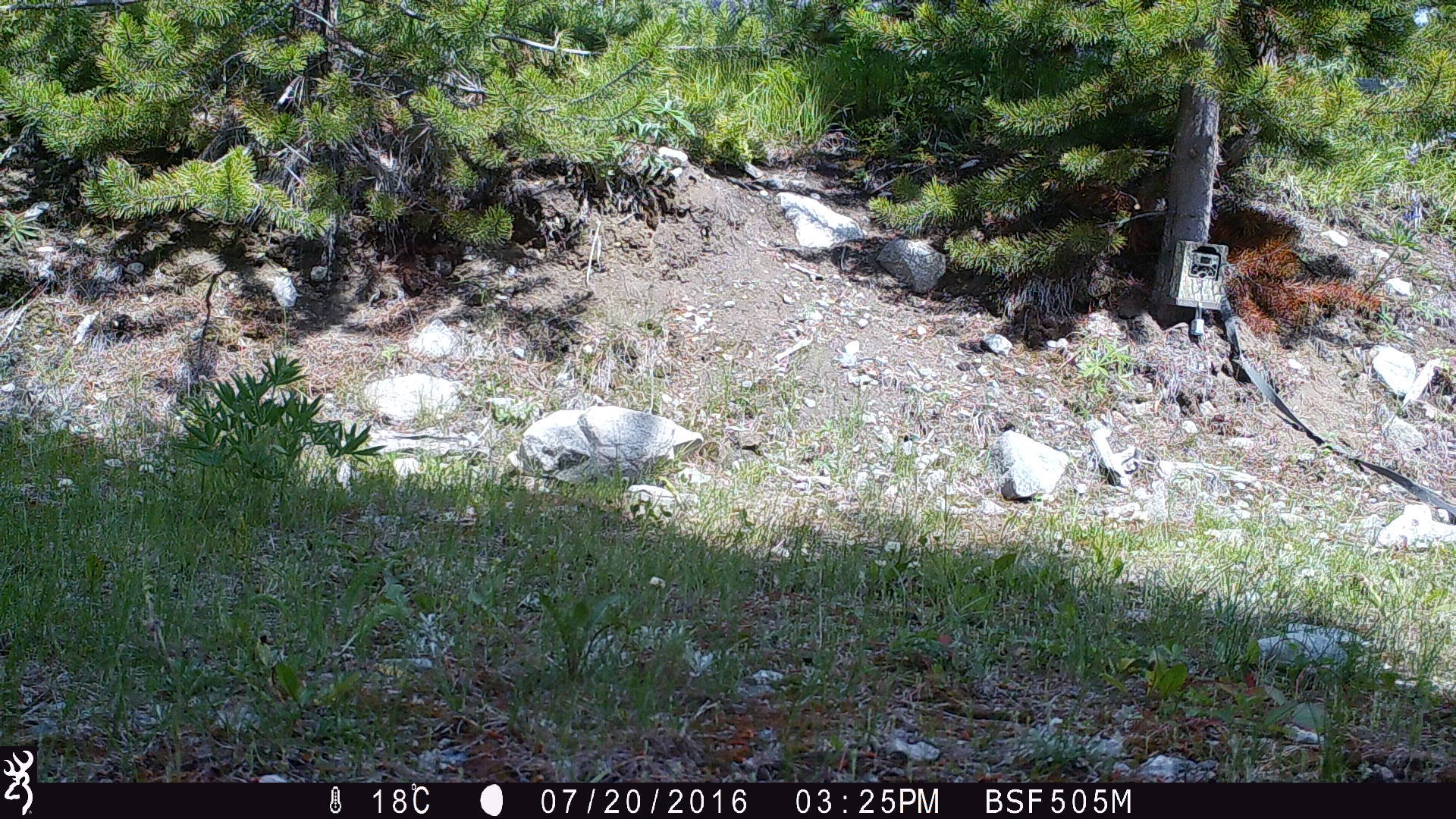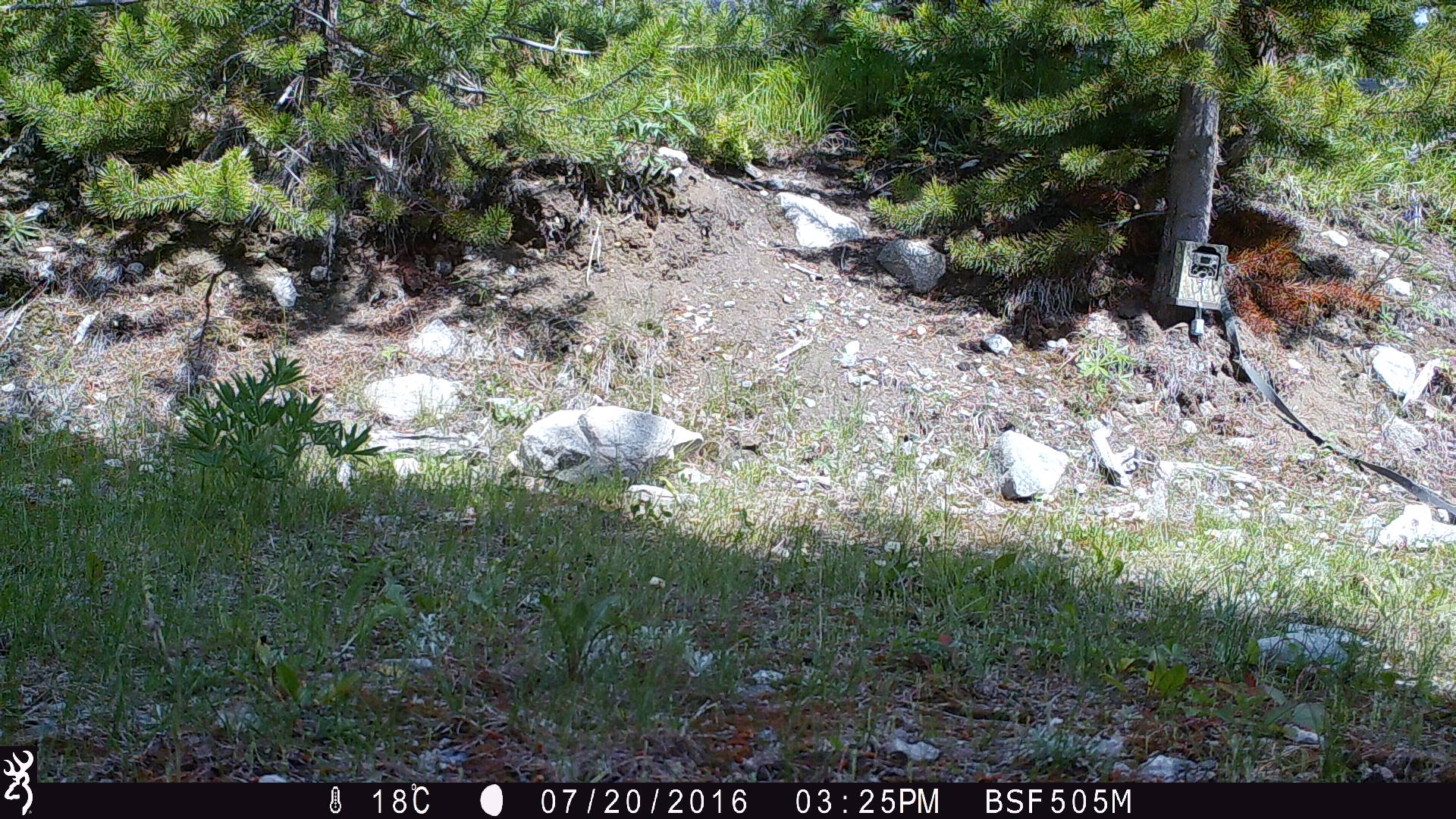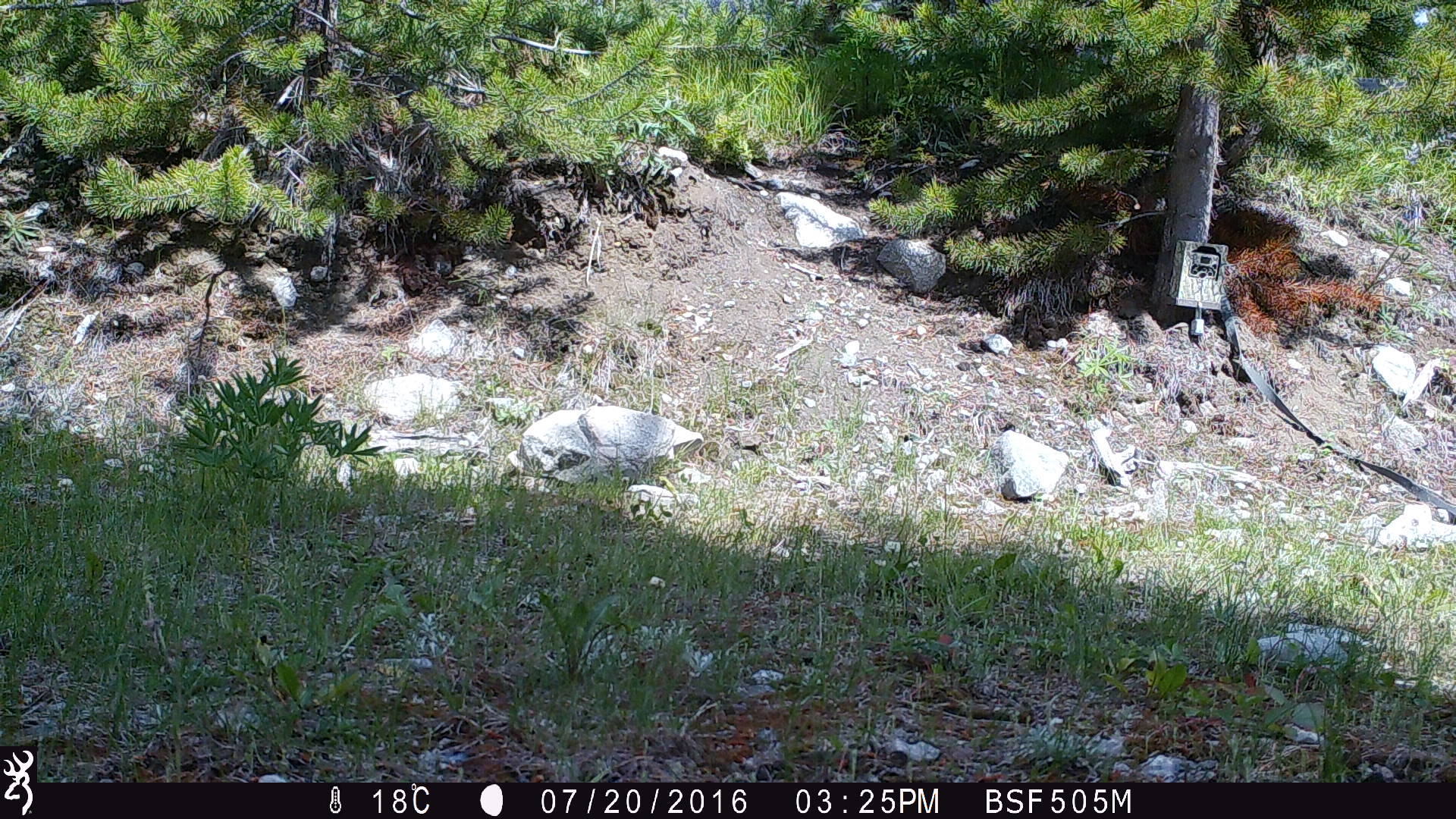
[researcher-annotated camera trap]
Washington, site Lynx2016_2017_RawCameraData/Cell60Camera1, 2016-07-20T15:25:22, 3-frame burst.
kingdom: Animalia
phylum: Chordata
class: Mammalia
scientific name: Mammalia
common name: small mammal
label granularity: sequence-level